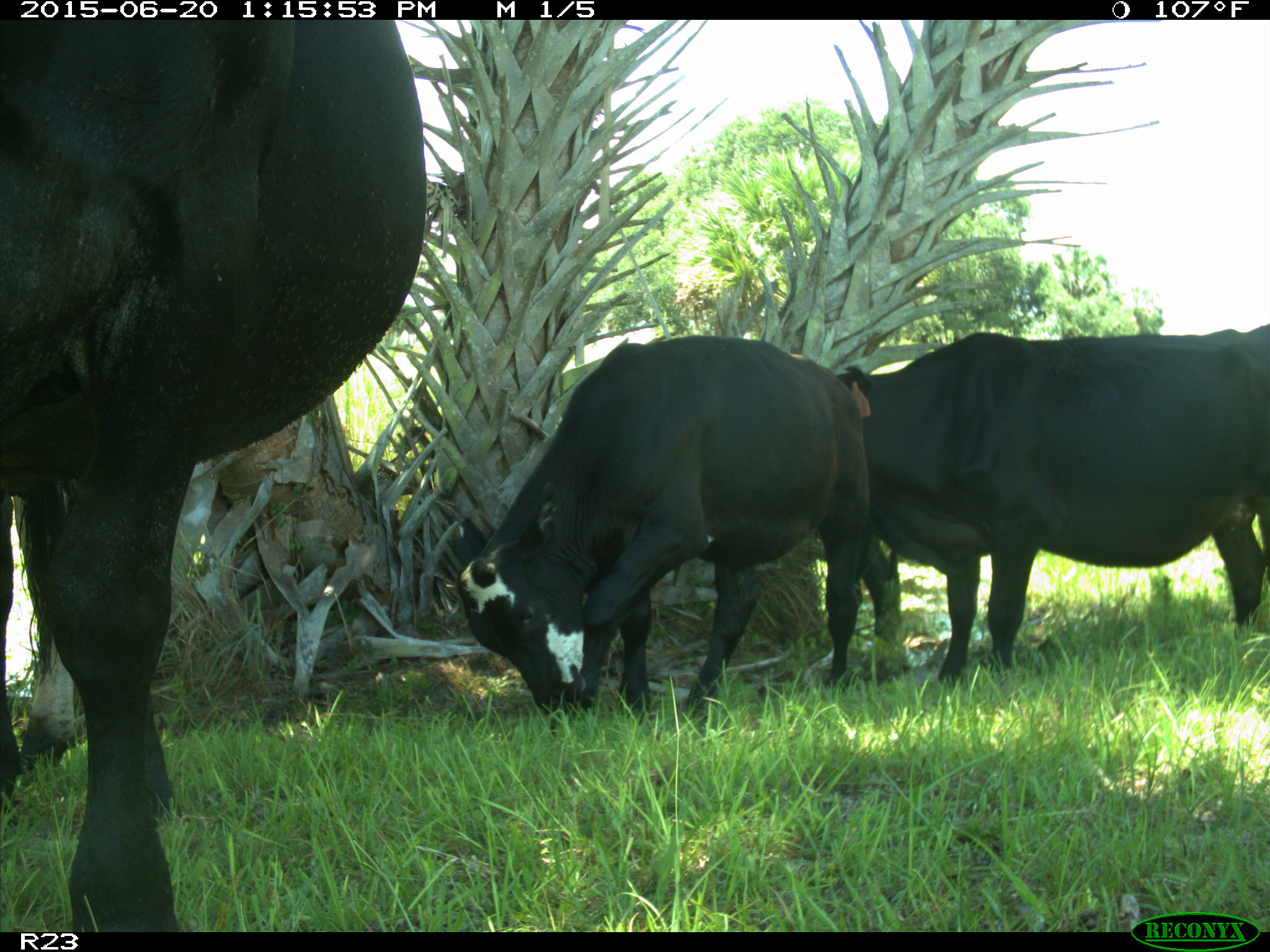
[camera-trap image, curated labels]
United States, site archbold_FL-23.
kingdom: Animalia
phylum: Chordata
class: Mammalia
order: Artiodactyla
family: Bovidae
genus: Bos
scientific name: Bos taurus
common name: domestic cow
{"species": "Bos taurus (domestic cow)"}